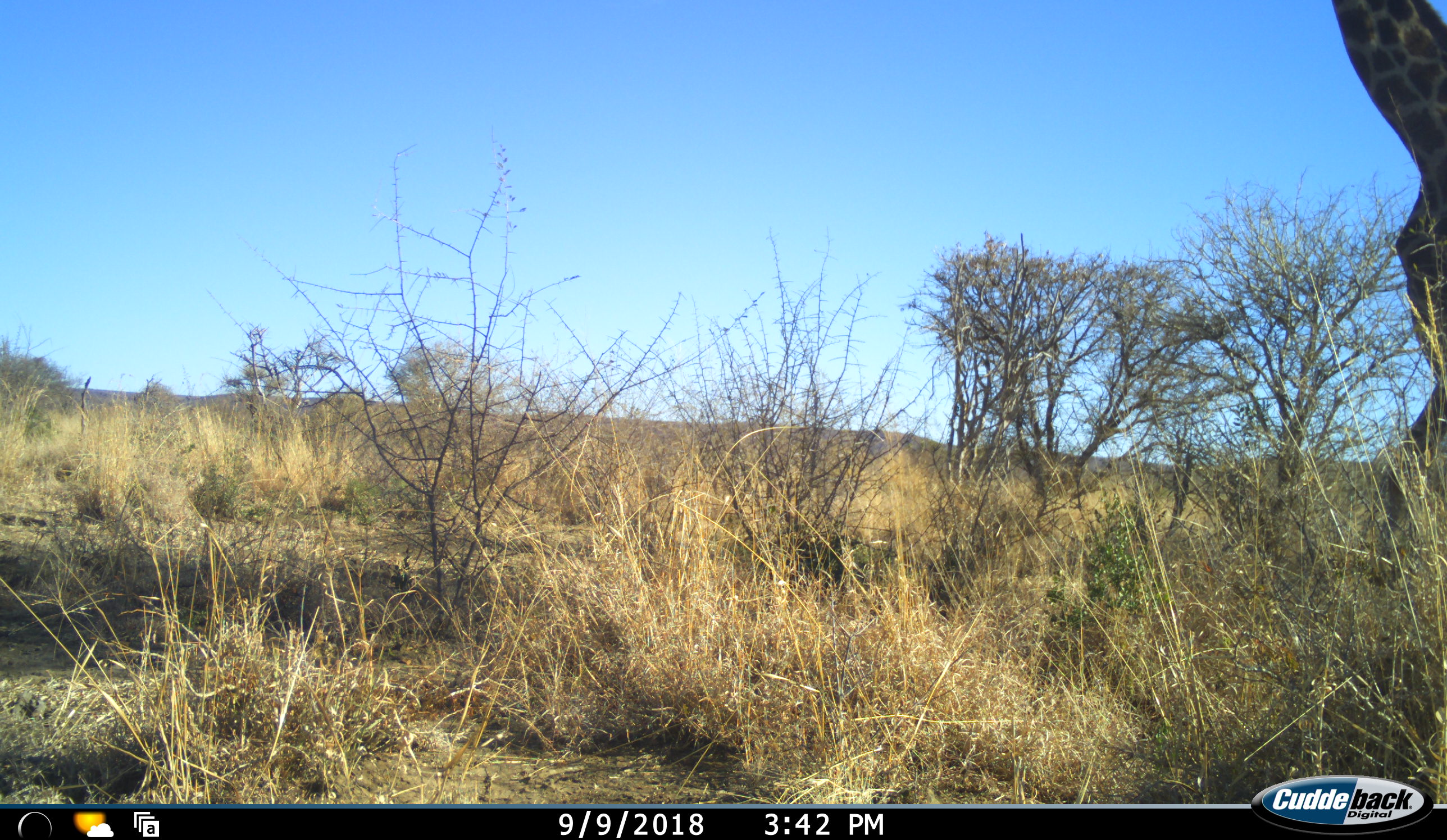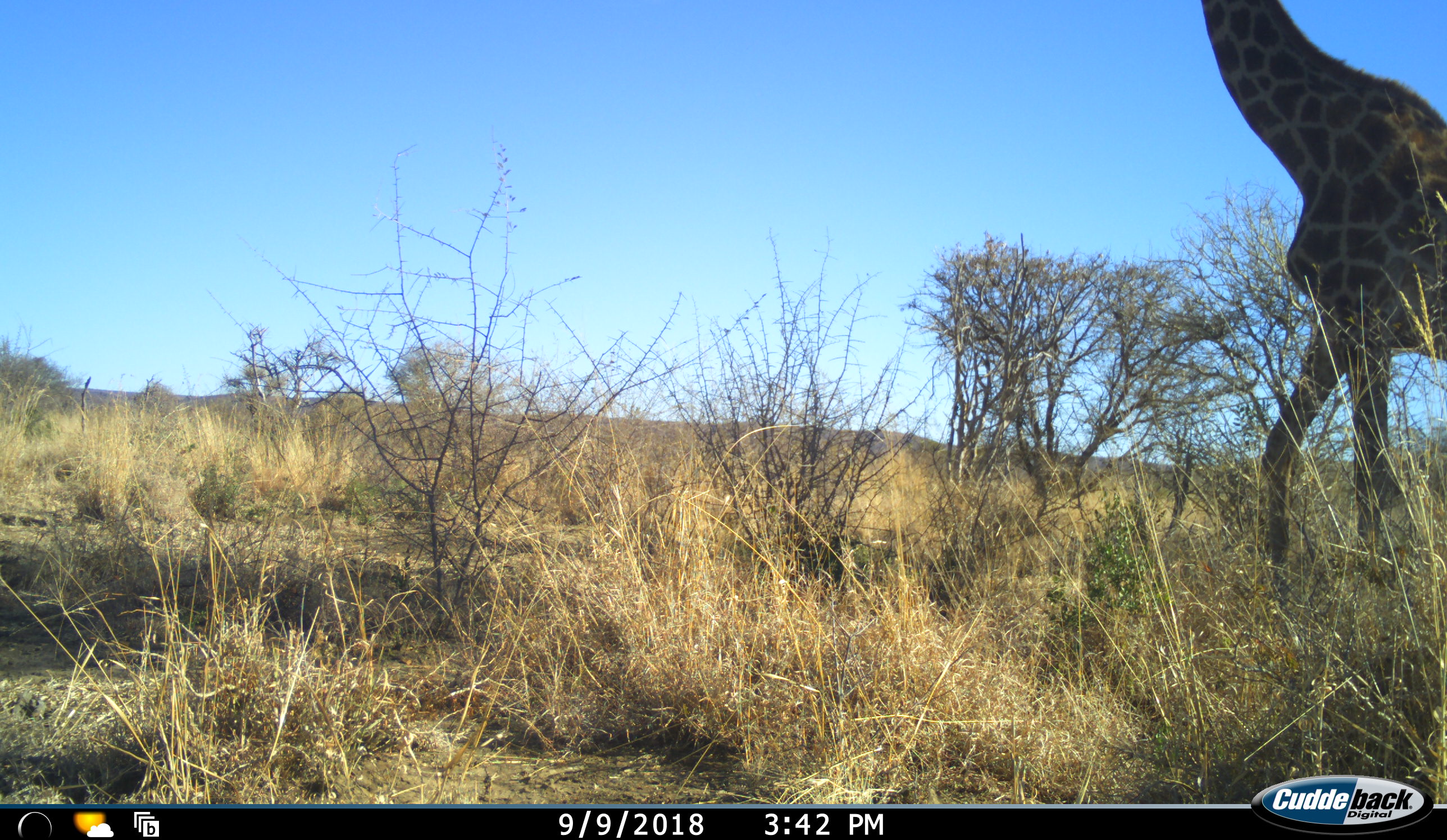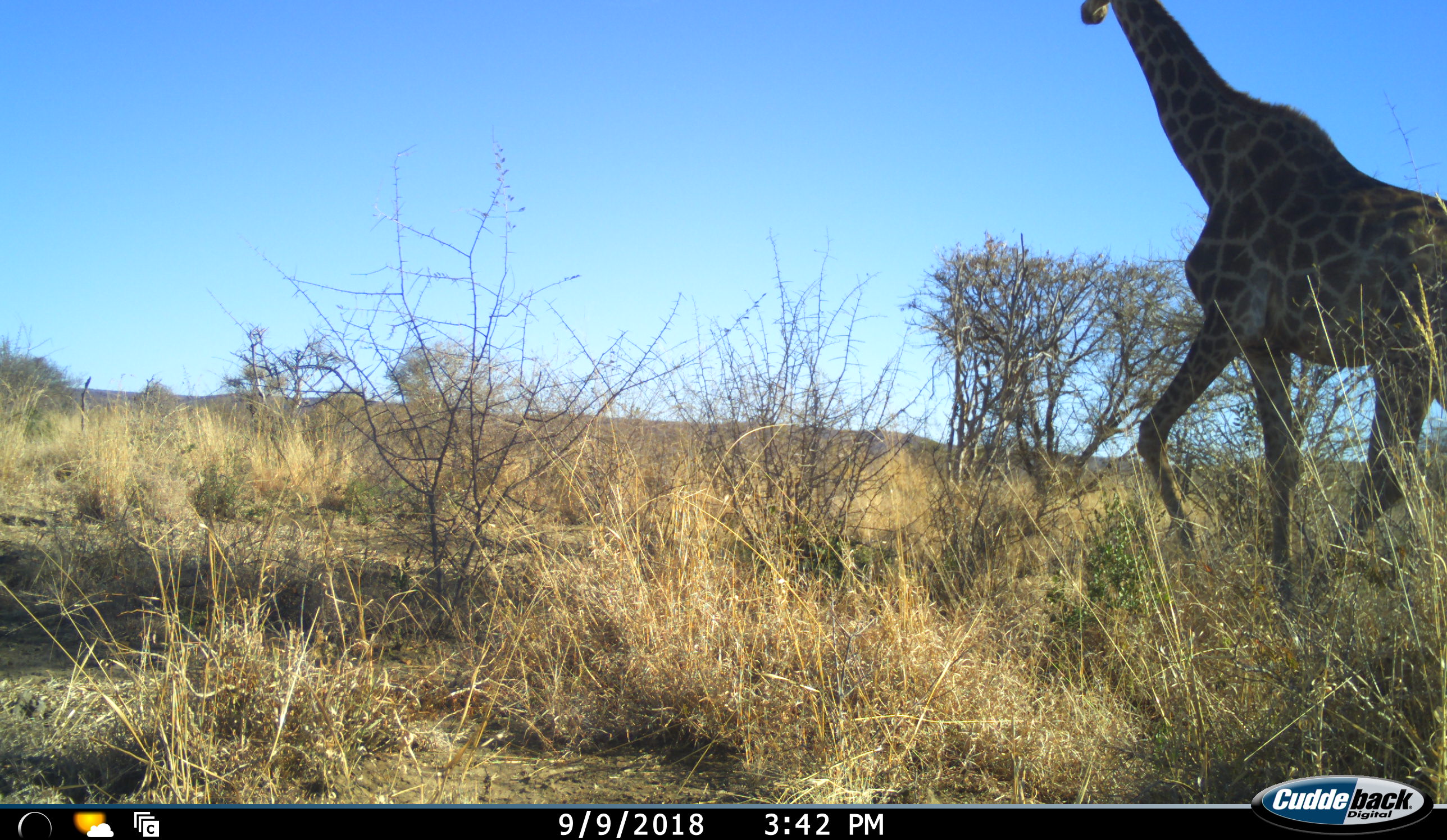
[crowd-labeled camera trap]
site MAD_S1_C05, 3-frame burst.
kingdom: Animalia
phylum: Chordata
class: Mammalia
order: Artiodactyla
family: Giraffidae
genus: Giraffa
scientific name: Giraffa camelopardalis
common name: giraffe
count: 1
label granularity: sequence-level